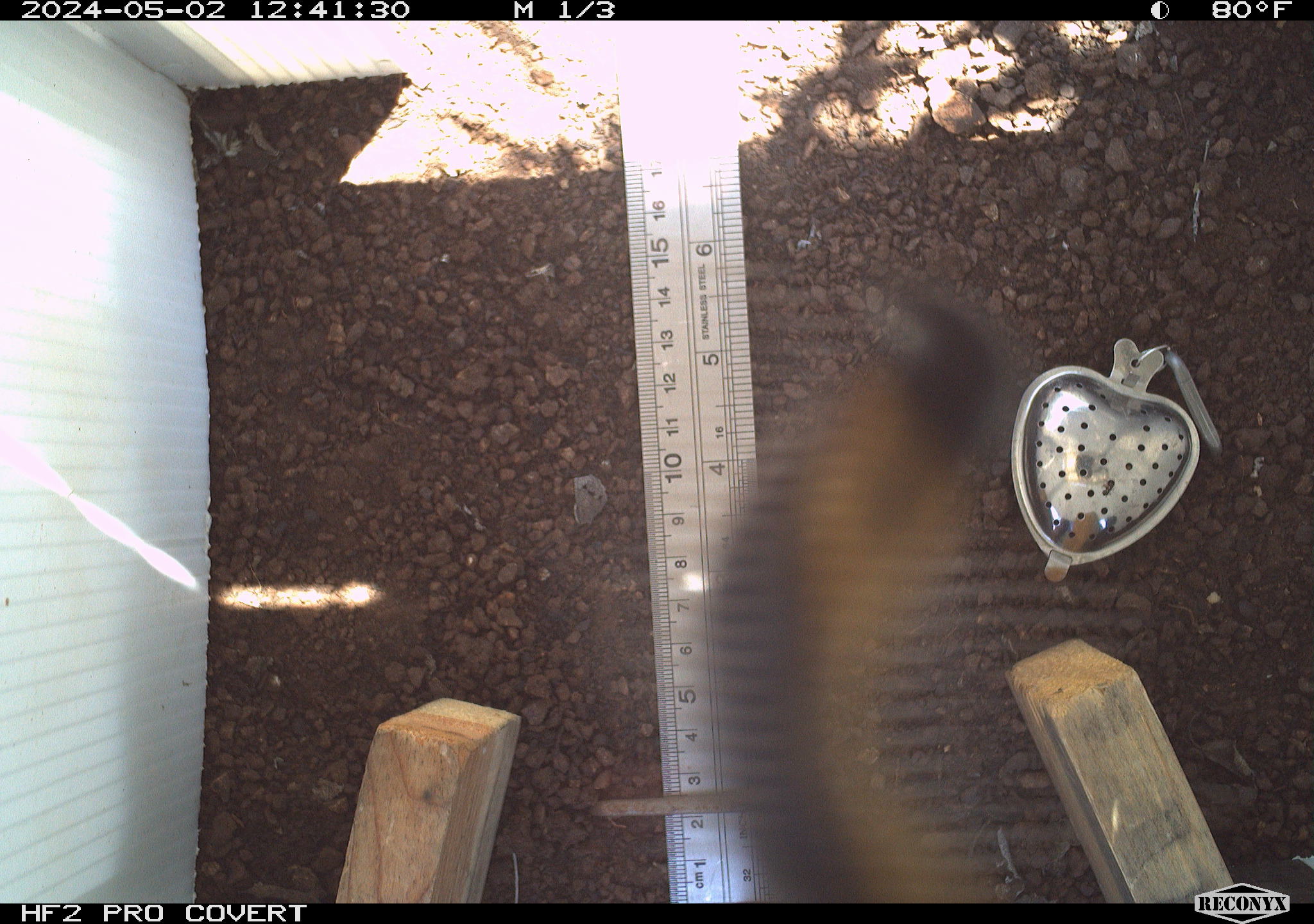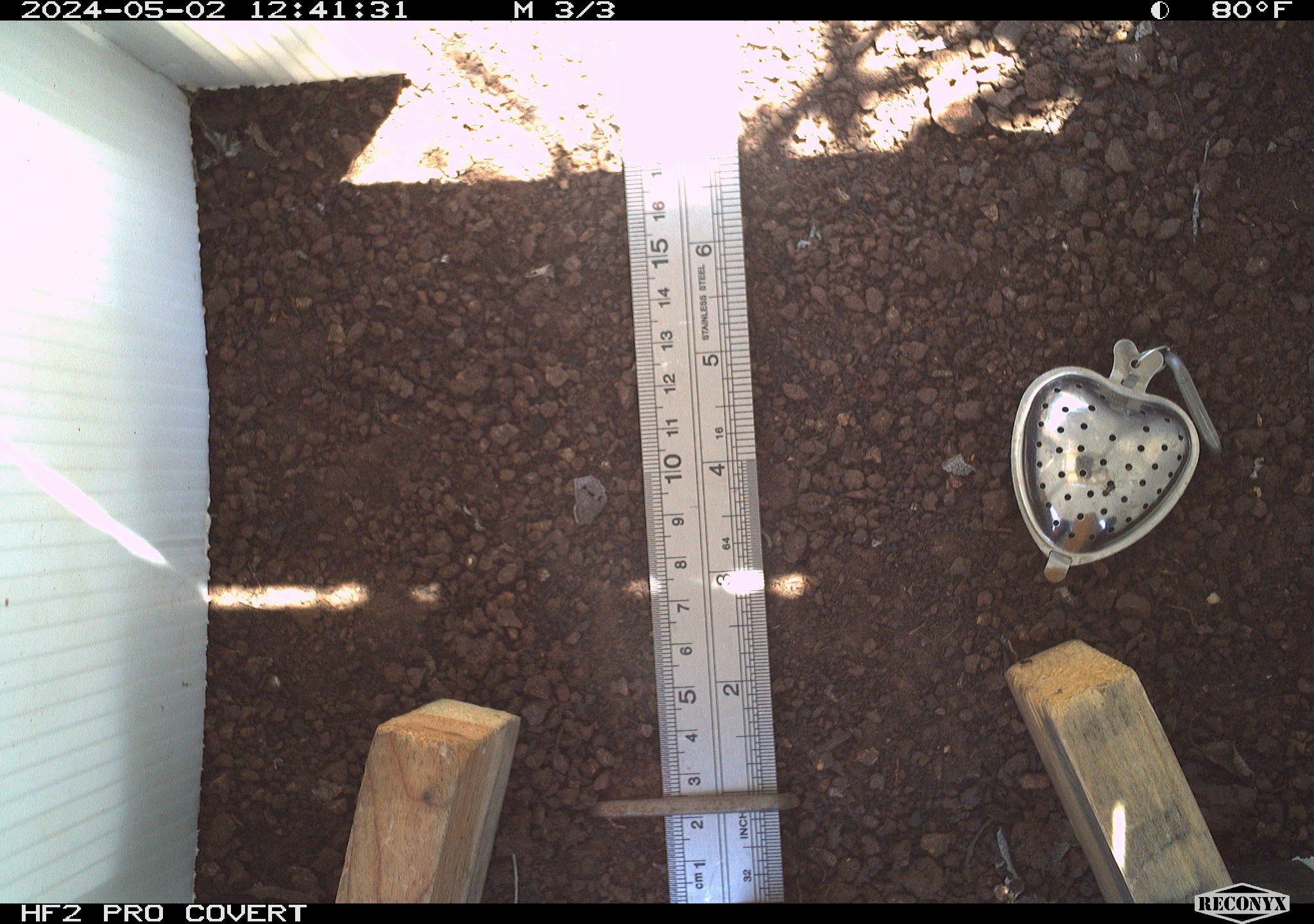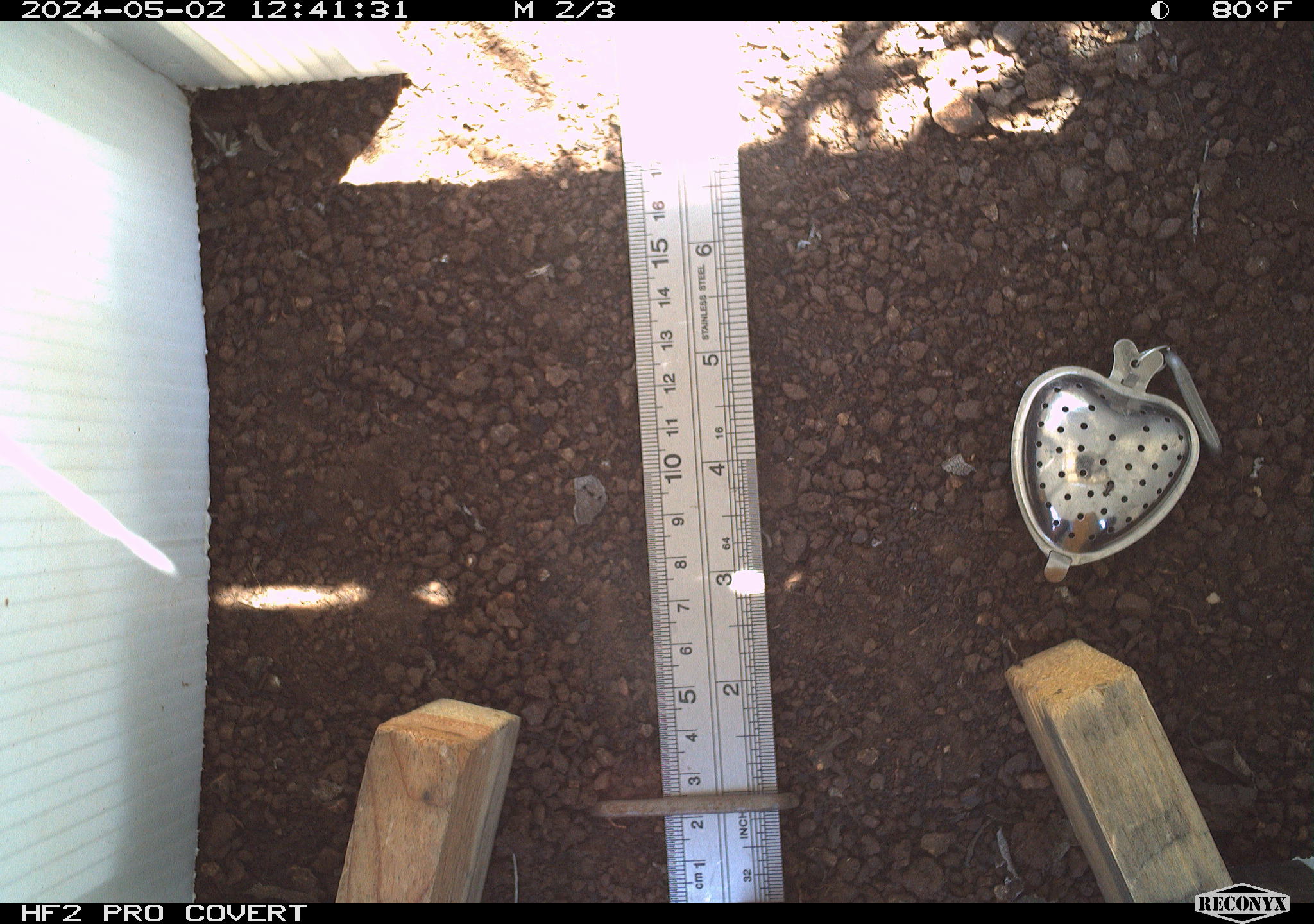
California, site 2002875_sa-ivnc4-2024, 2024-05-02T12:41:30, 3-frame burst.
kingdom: Animalia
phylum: Arthropoda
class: Insecta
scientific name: Insecta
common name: insect